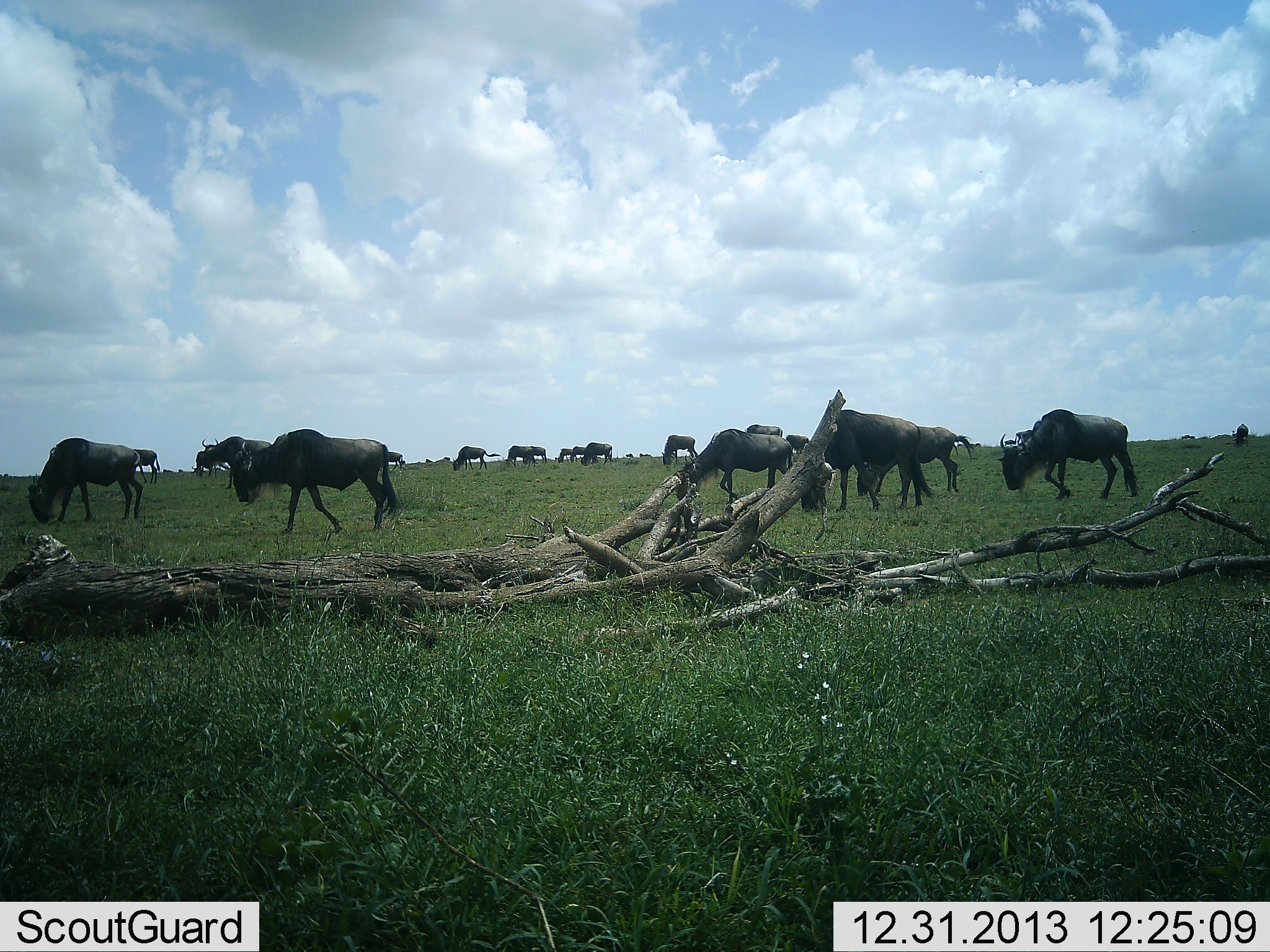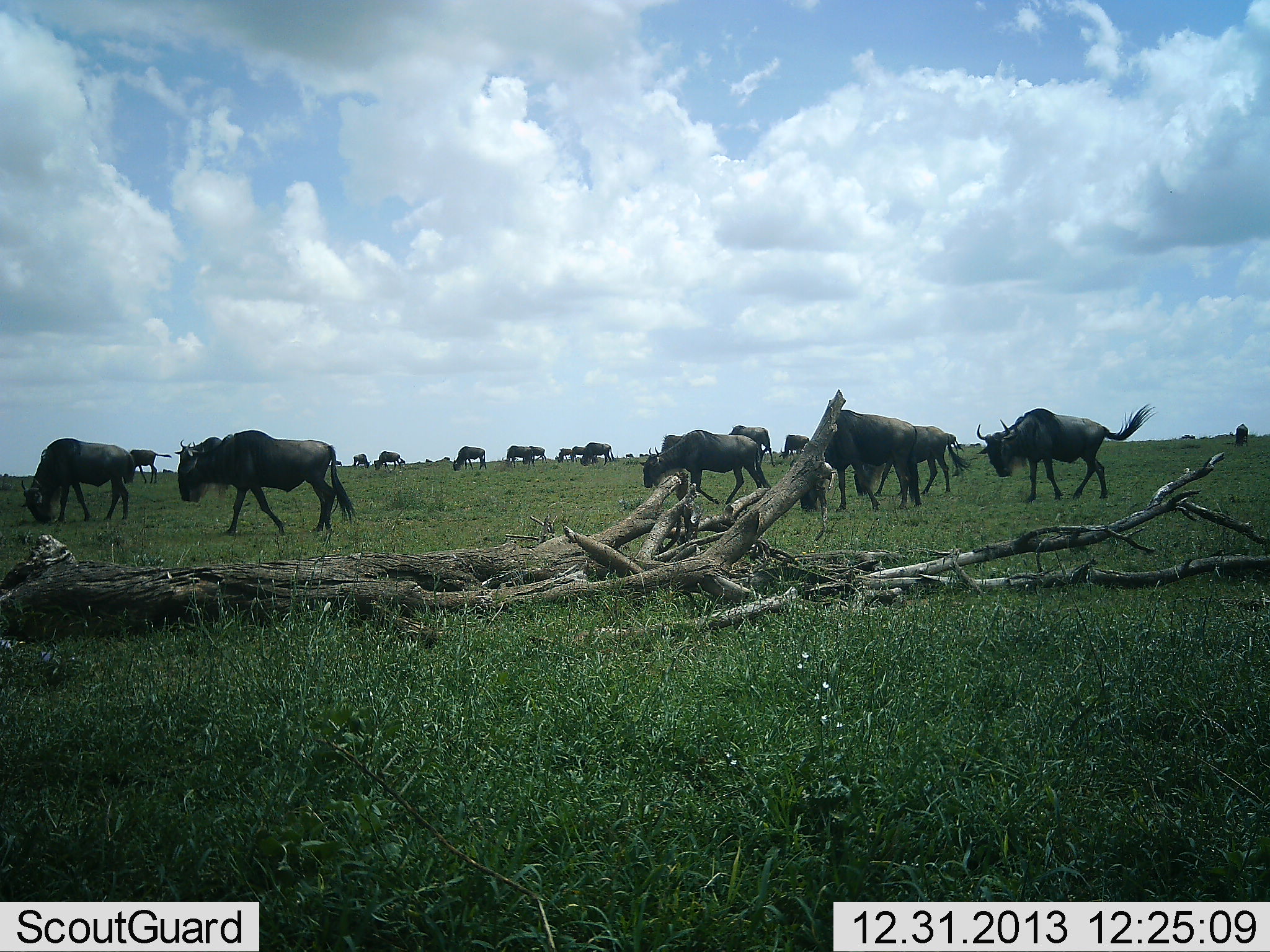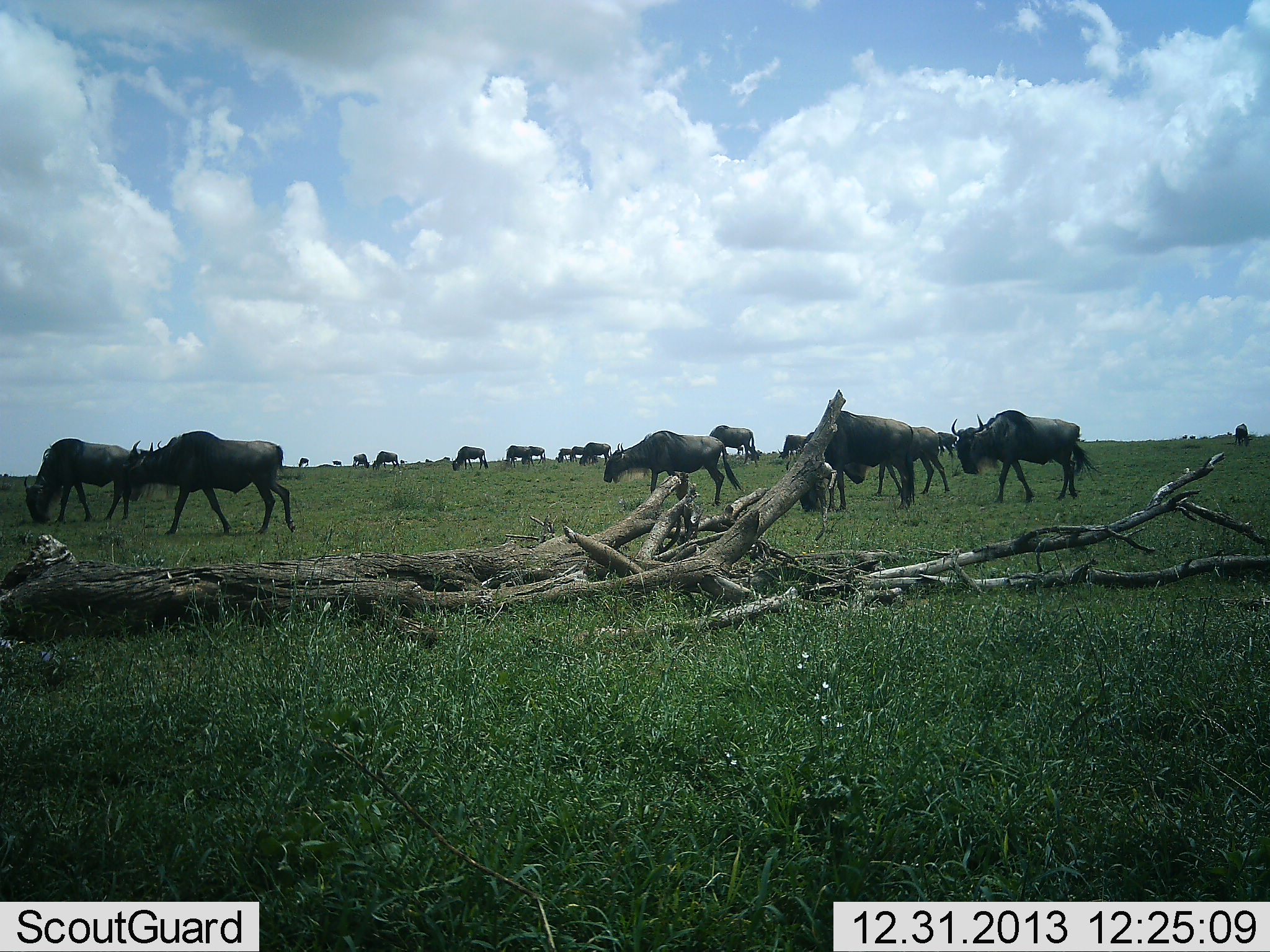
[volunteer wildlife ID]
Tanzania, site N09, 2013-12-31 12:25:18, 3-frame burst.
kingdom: Animalia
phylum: Chordata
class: Mammalia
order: Artiodactyla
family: Bovidae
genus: Connochaetes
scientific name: Connochaetes taurinus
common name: blue wildebeest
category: wildebeest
Wildebeest (blue wildebeest) (Connochaetes taurinus), count 11-50. Behavior (volunteer vote fractions): standing 50%, resting 0%, moving 90%, interacting 0%. Young present (vote fraction): 0%. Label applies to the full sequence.